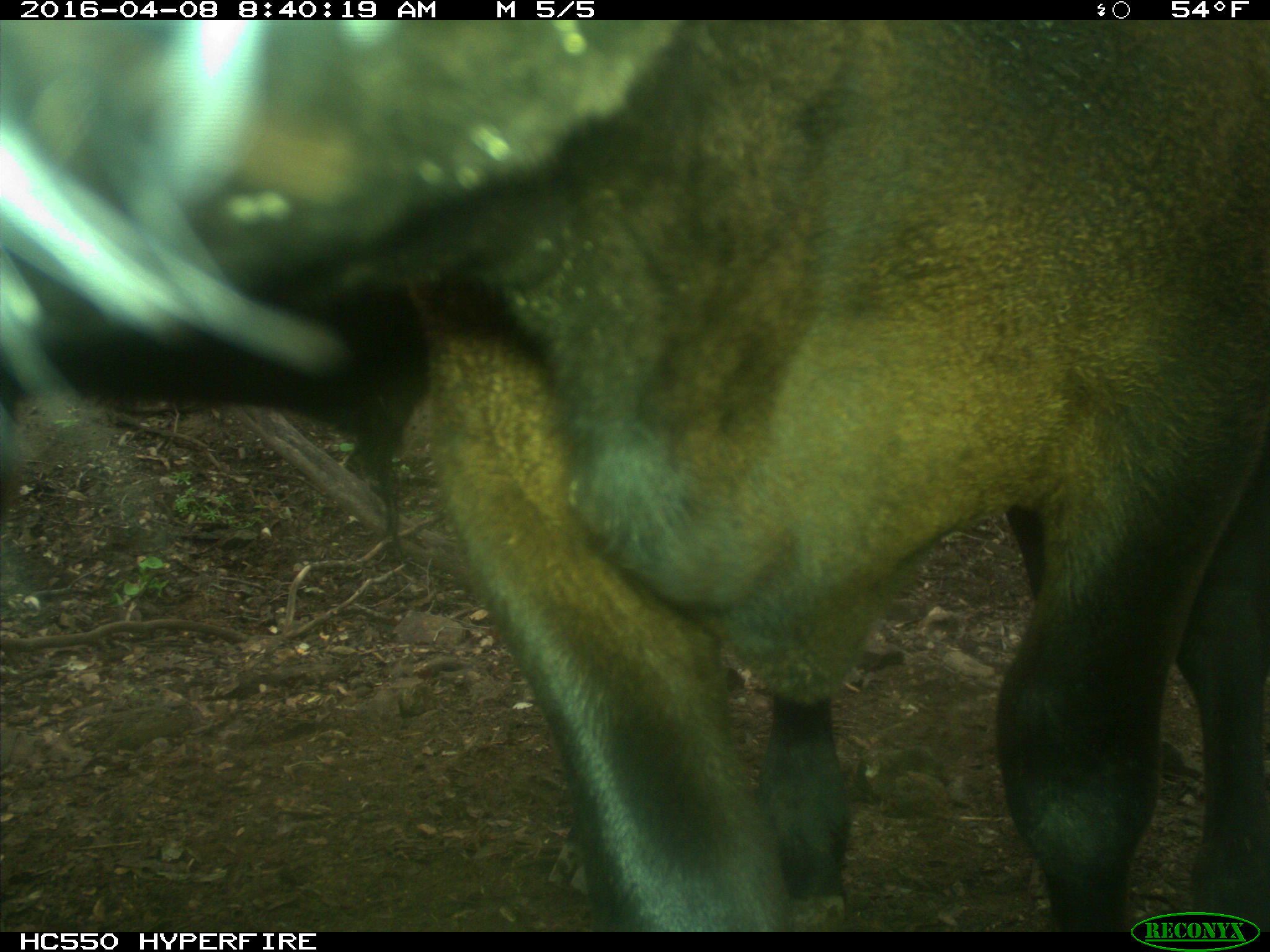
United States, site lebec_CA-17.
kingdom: Animalia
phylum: Chordata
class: Mammalia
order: Artiodactyla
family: Bovidae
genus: Bos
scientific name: Bos taurus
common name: domestic cow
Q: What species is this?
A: Bos taurus (domestic cow).